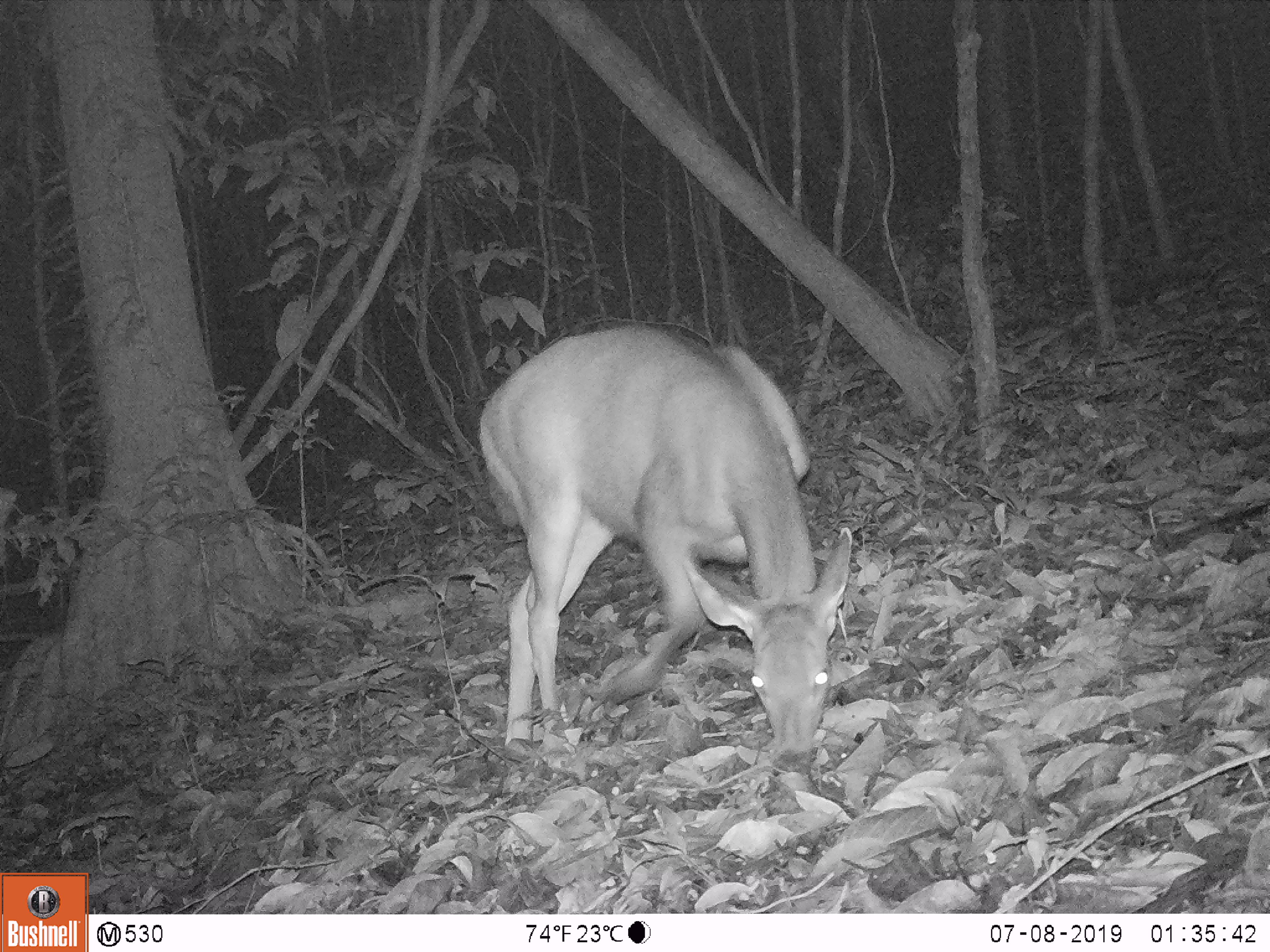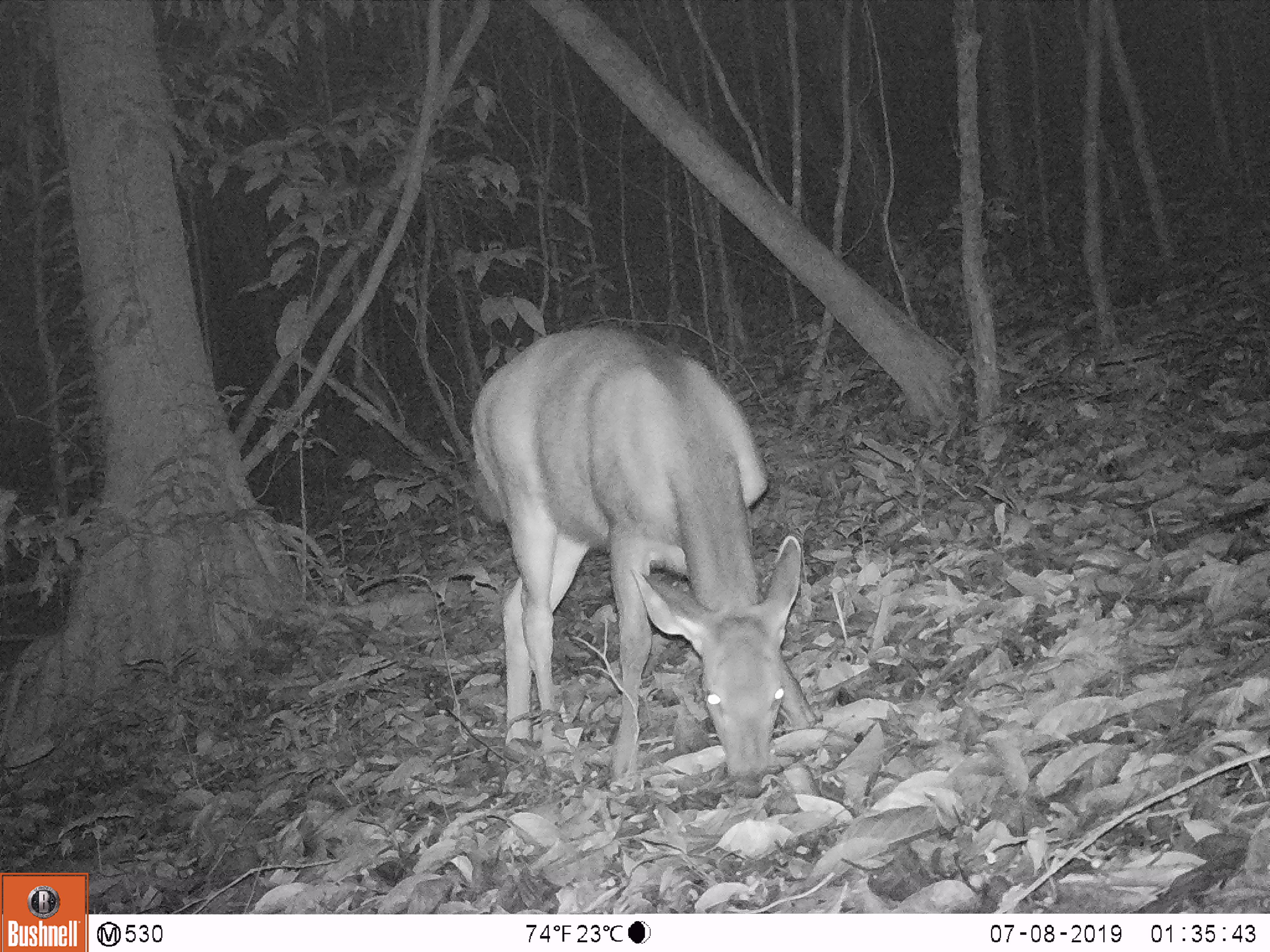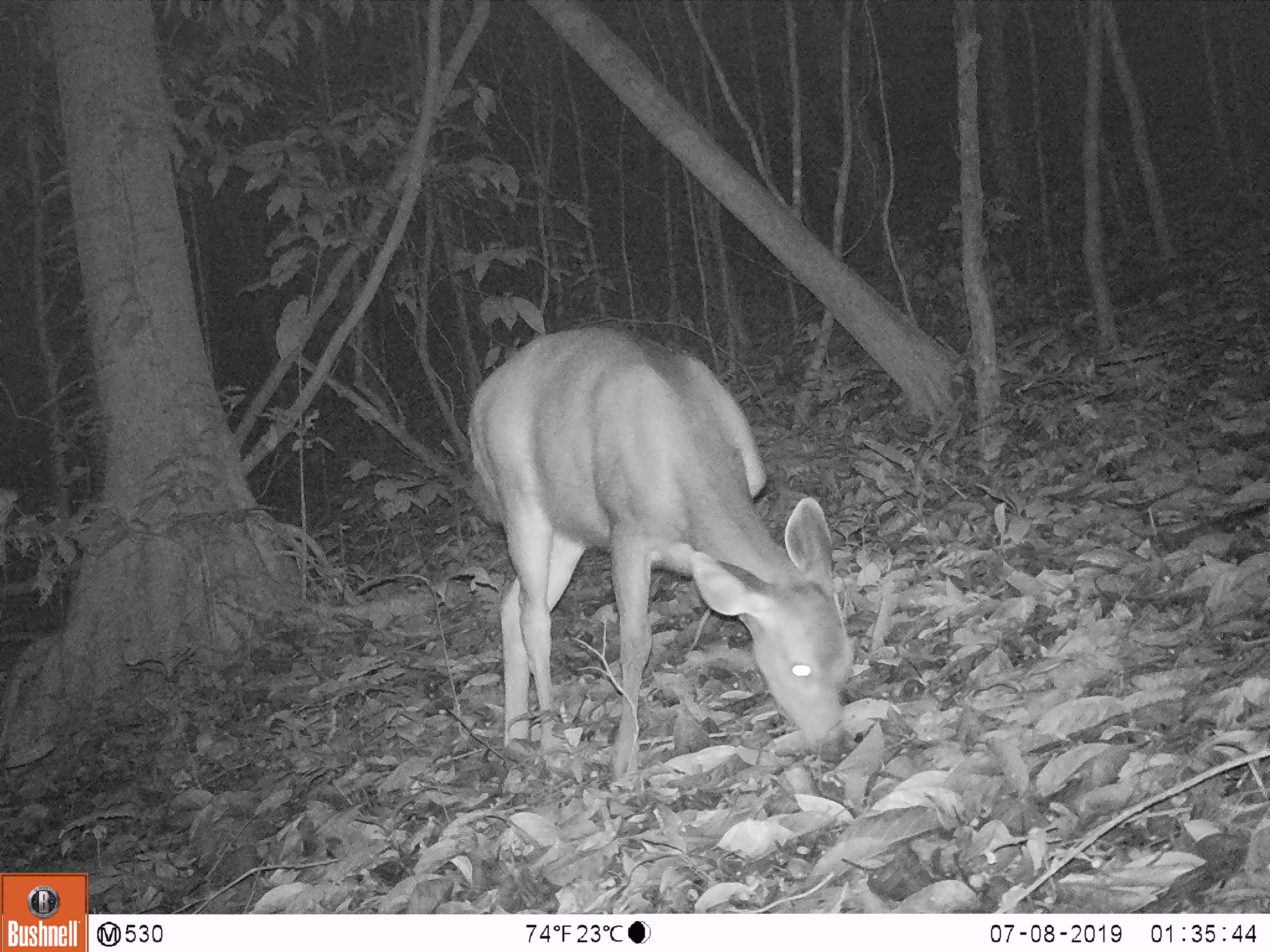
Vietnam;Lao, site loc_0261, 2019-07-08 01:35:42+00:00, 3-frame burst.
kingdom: Animalia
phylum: Chordata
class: Mammalia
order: Artiodactyla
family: Cervidae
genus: Rusa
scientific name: Rusa unicolor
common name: sambar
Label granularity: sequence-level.